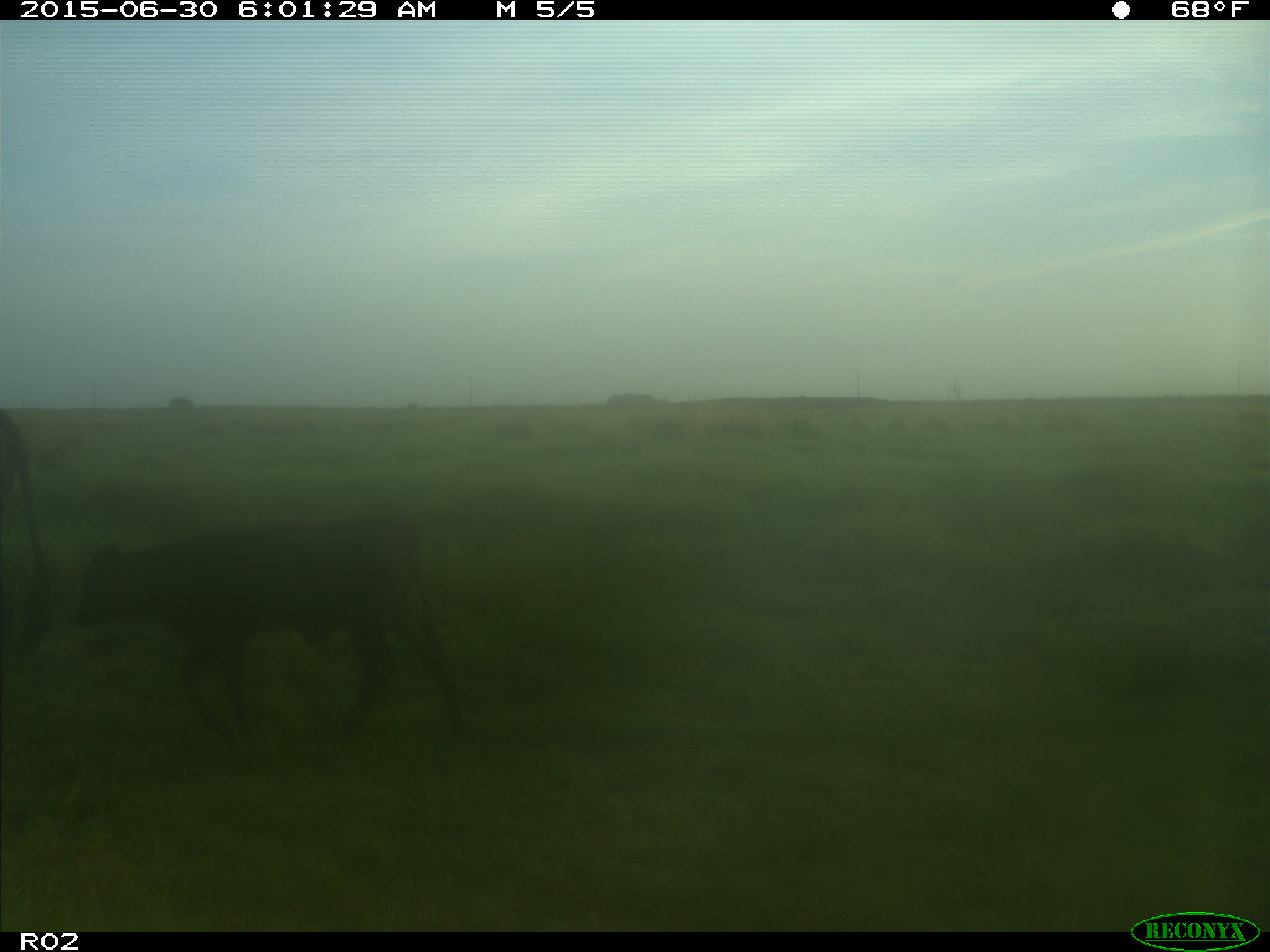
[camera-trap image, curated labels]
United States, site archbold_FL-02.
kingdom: Animalia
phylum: Chordata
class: Mammalia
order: Artiodactyla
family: Bovidae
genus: Bos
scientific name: Bos taurus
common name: domestic cow